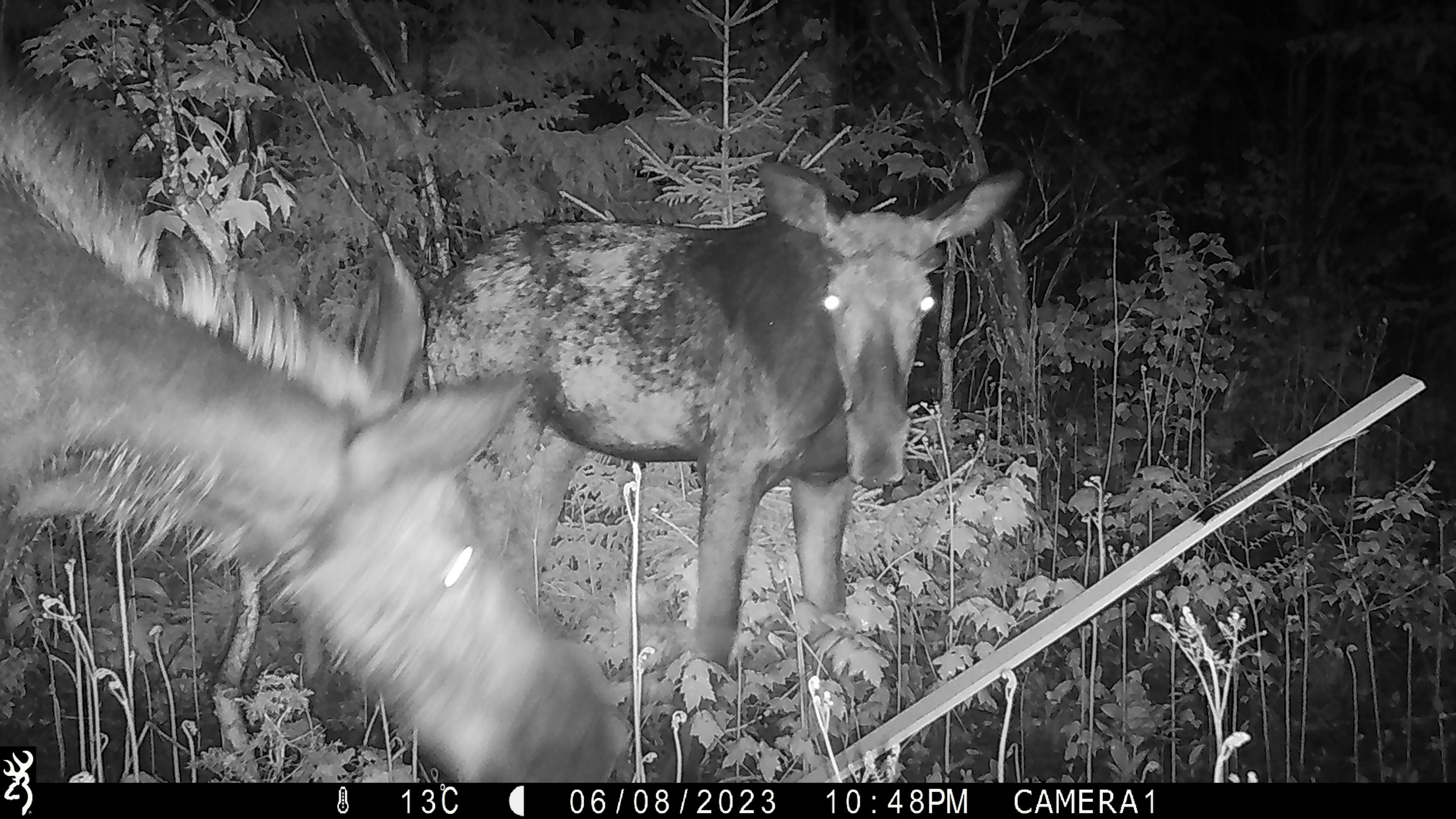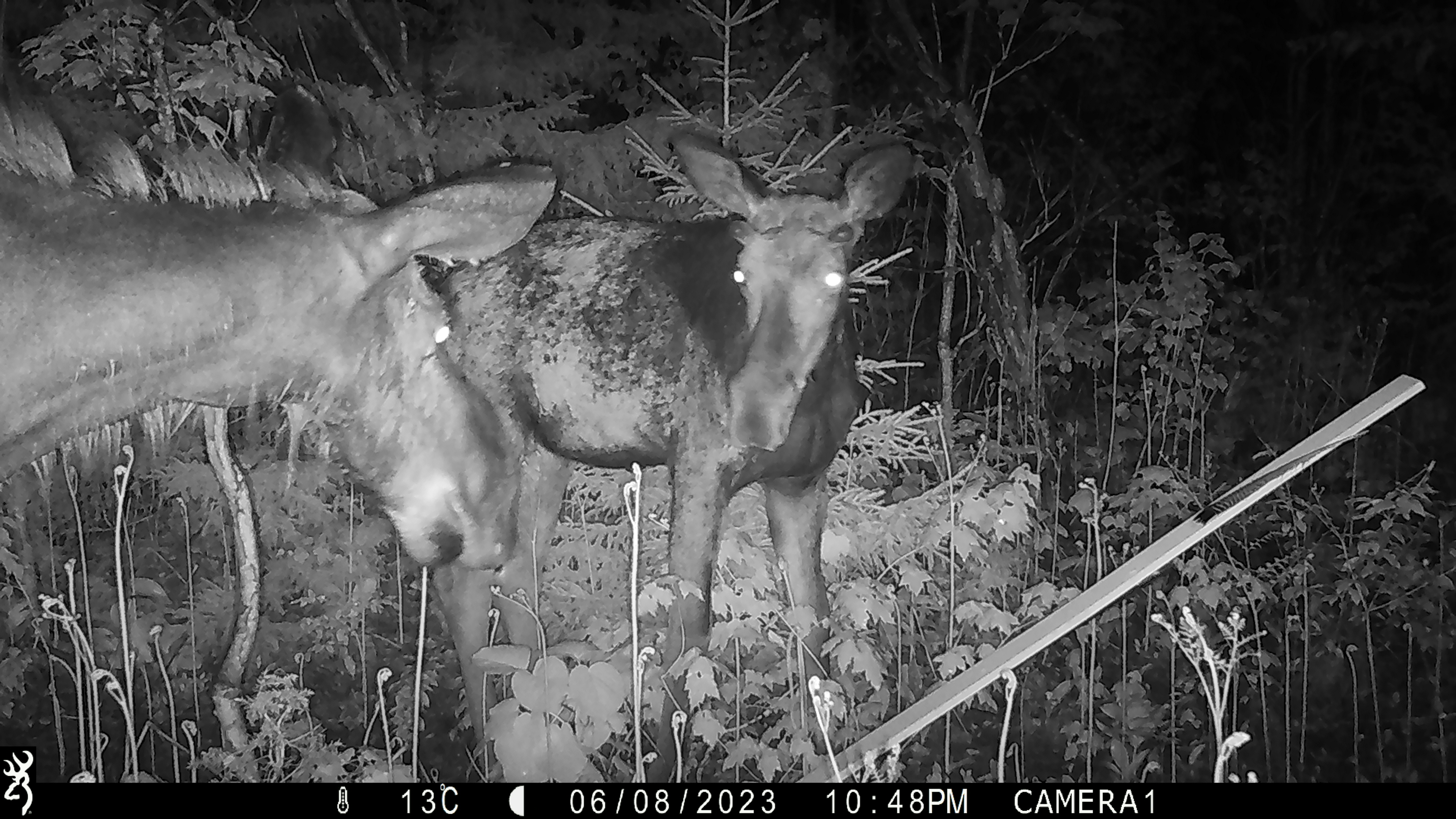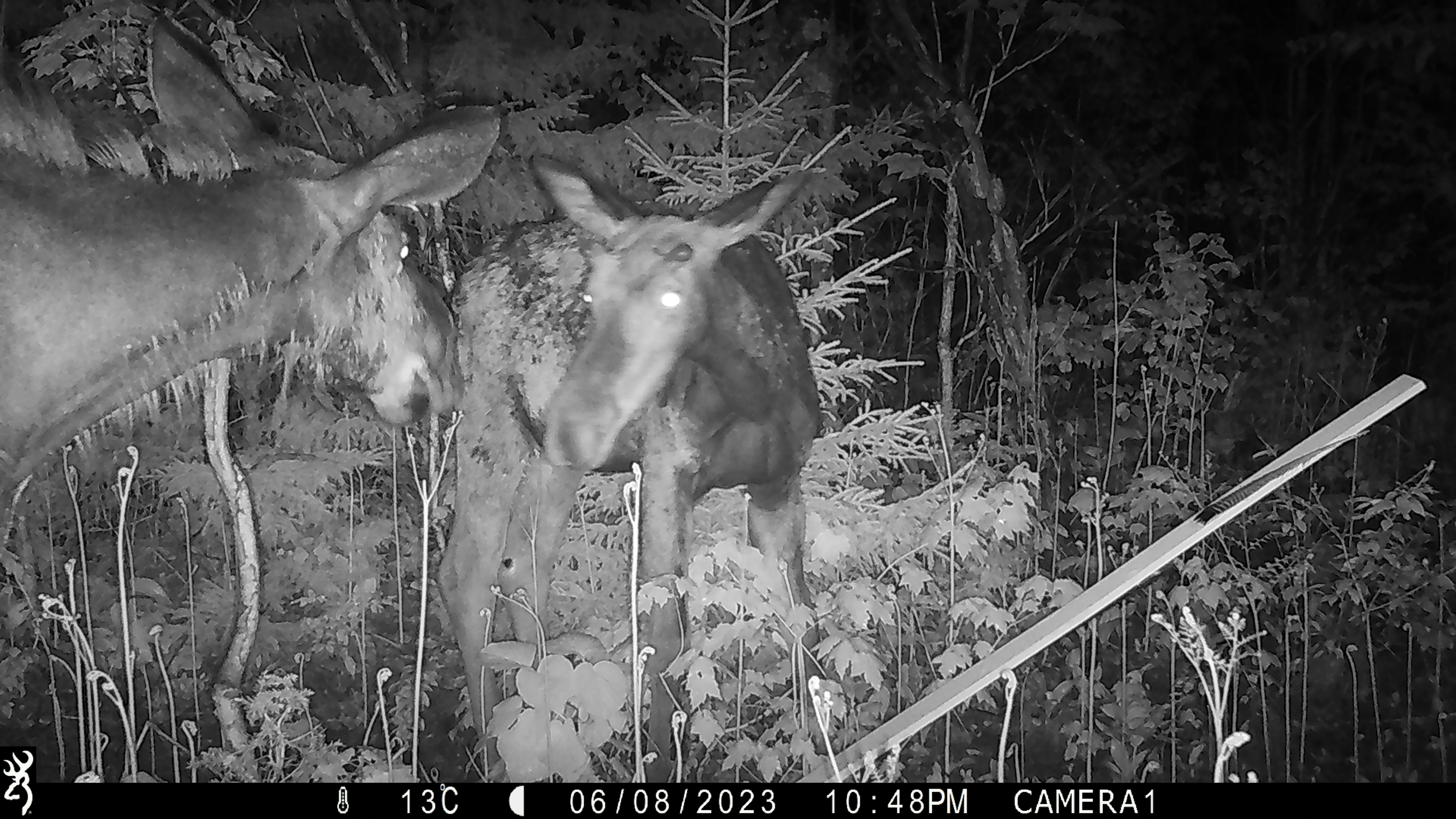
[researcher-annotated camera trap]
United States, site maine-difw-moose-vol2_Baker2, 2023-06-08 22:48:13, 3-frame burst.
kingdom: Animalia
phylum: Chordata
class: Mammalia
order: Artiodactyla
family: Cervidae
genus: Alces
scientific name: Alces alces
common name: moose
Moose (Alces alces).